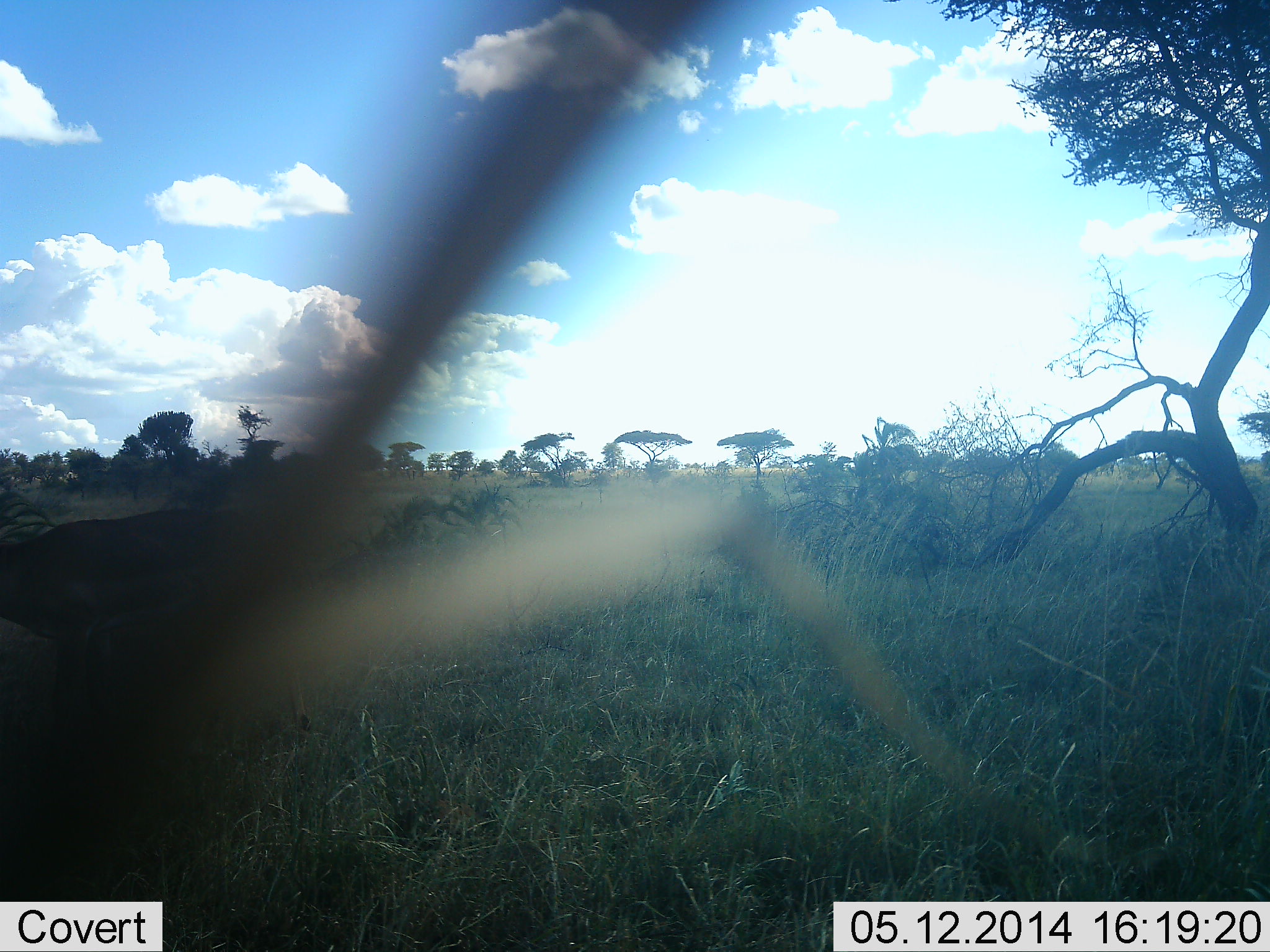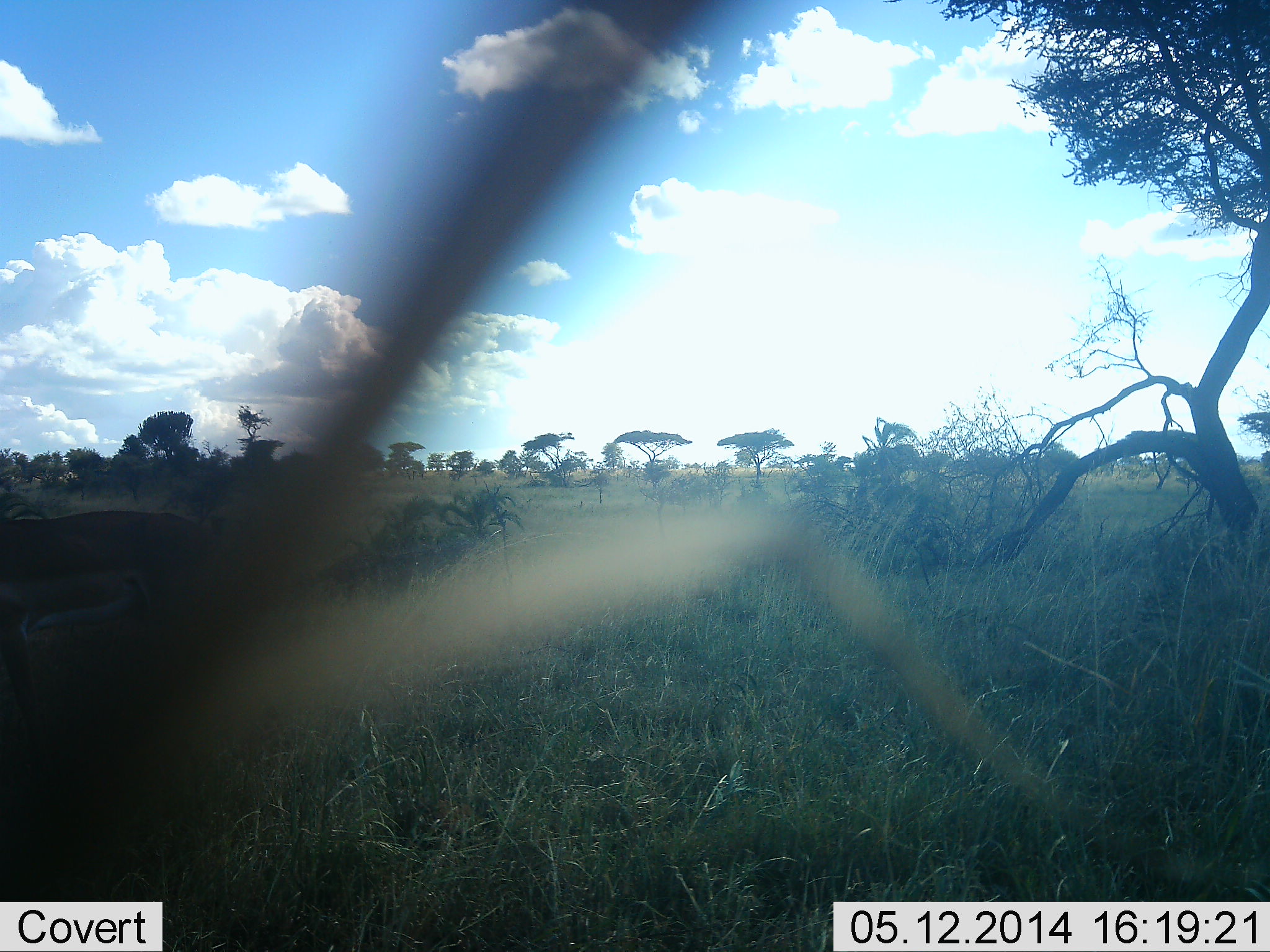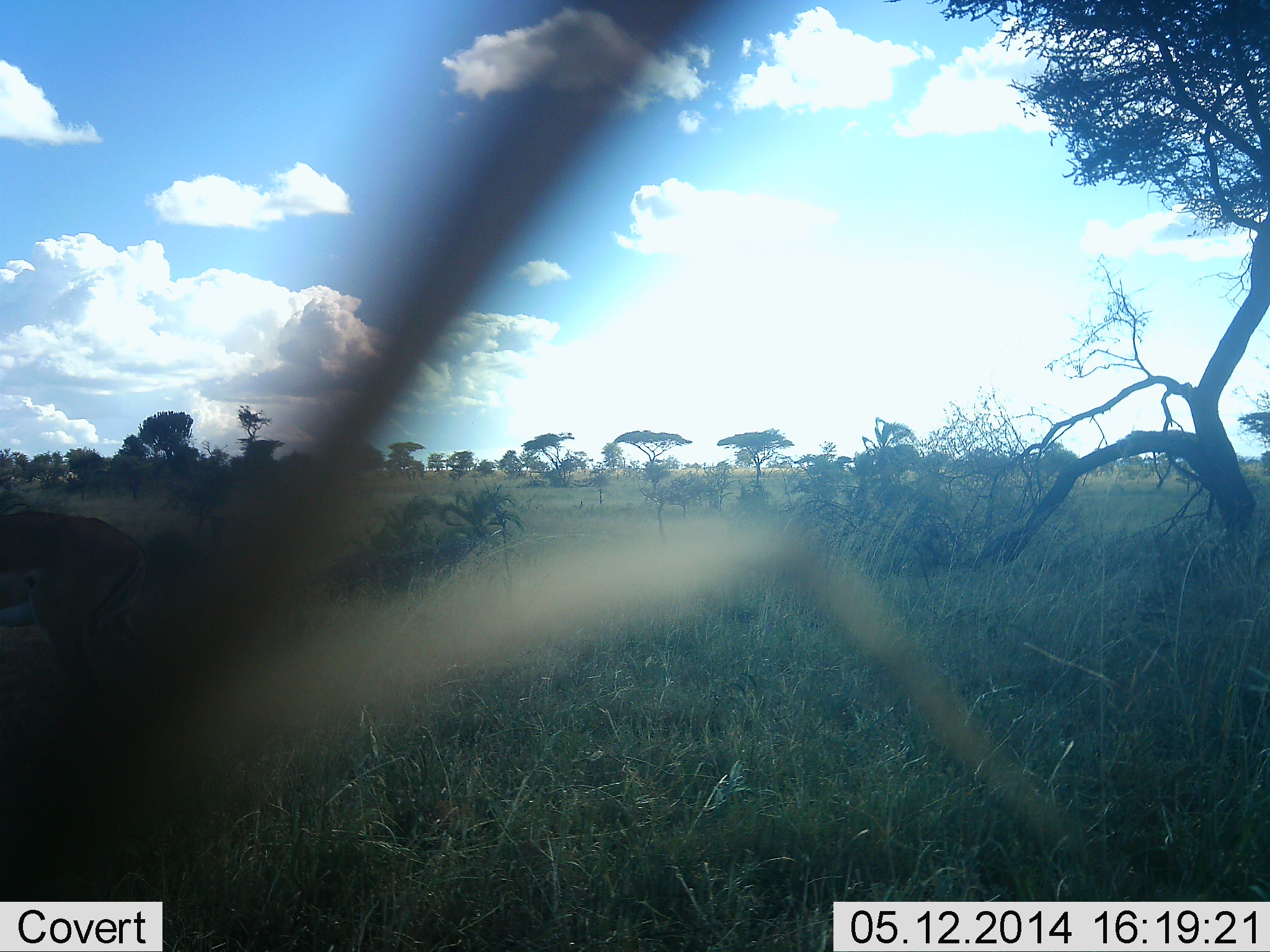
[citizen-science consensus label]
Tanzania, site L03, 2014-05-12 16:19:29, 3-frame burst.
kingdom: Animalia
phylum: Chordata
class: Mammalia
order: Artiodactyla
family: Bovidae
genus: Aepyceros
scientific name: Aepyceros melampus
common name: impala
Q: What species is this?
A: Impala (Aepyceros melampus).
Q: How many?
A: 1.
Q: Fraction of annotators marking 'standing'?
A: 0%.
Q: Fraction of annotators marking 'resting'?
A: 0%.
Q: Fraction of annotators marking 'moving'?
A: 100%.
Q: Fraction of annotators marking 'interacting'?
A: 0%.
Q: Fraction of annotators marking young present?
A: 0%.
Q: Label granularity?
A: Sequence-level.